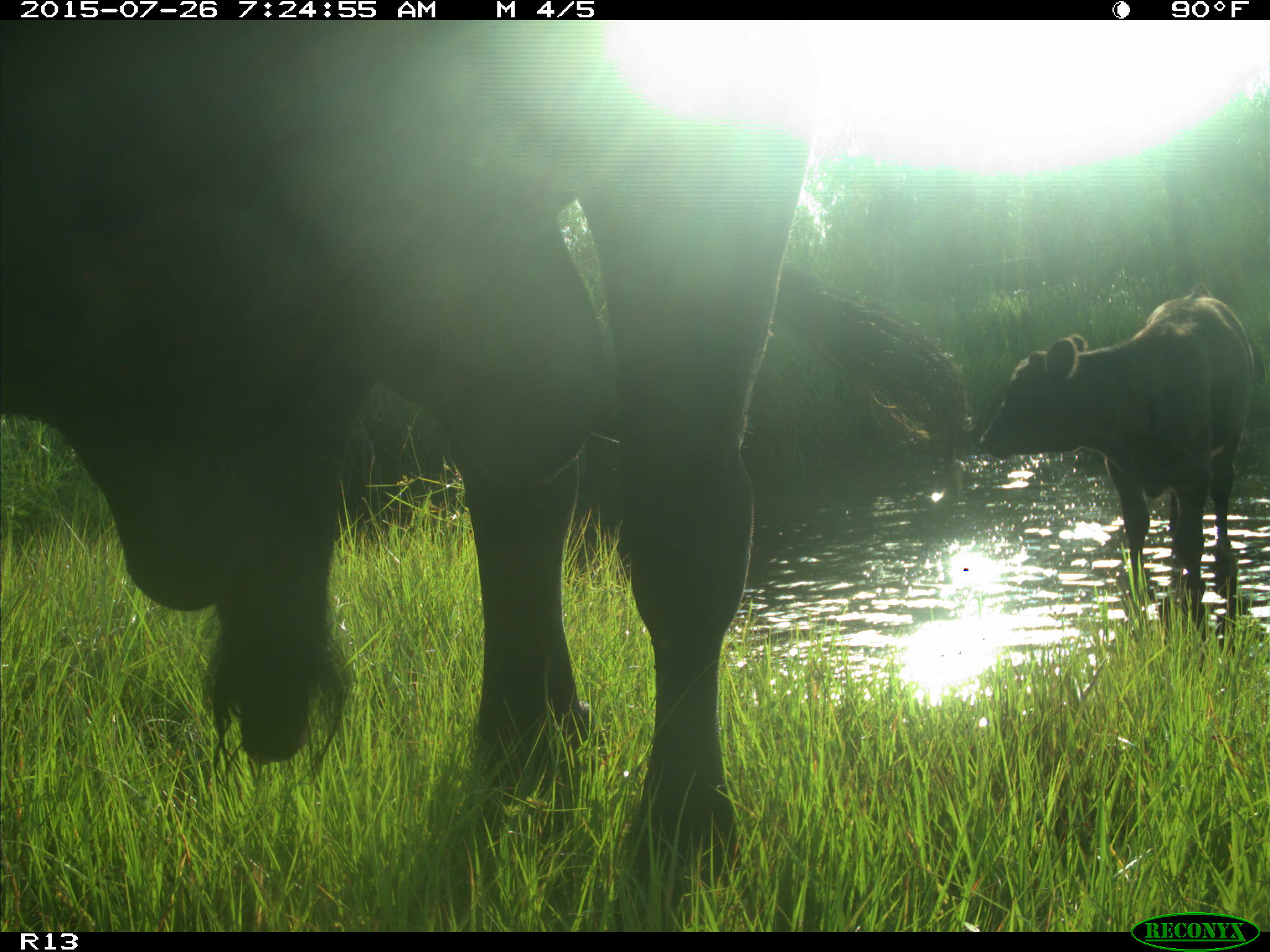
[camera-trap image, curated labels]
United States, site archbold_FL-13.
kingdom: Animalia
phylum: Chordata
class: Mammalia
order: Artiodactyla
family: Bovidae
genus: Bos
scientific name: Bos taurus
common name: domestic cow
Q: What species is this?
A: Bos taurus (domestic cow).